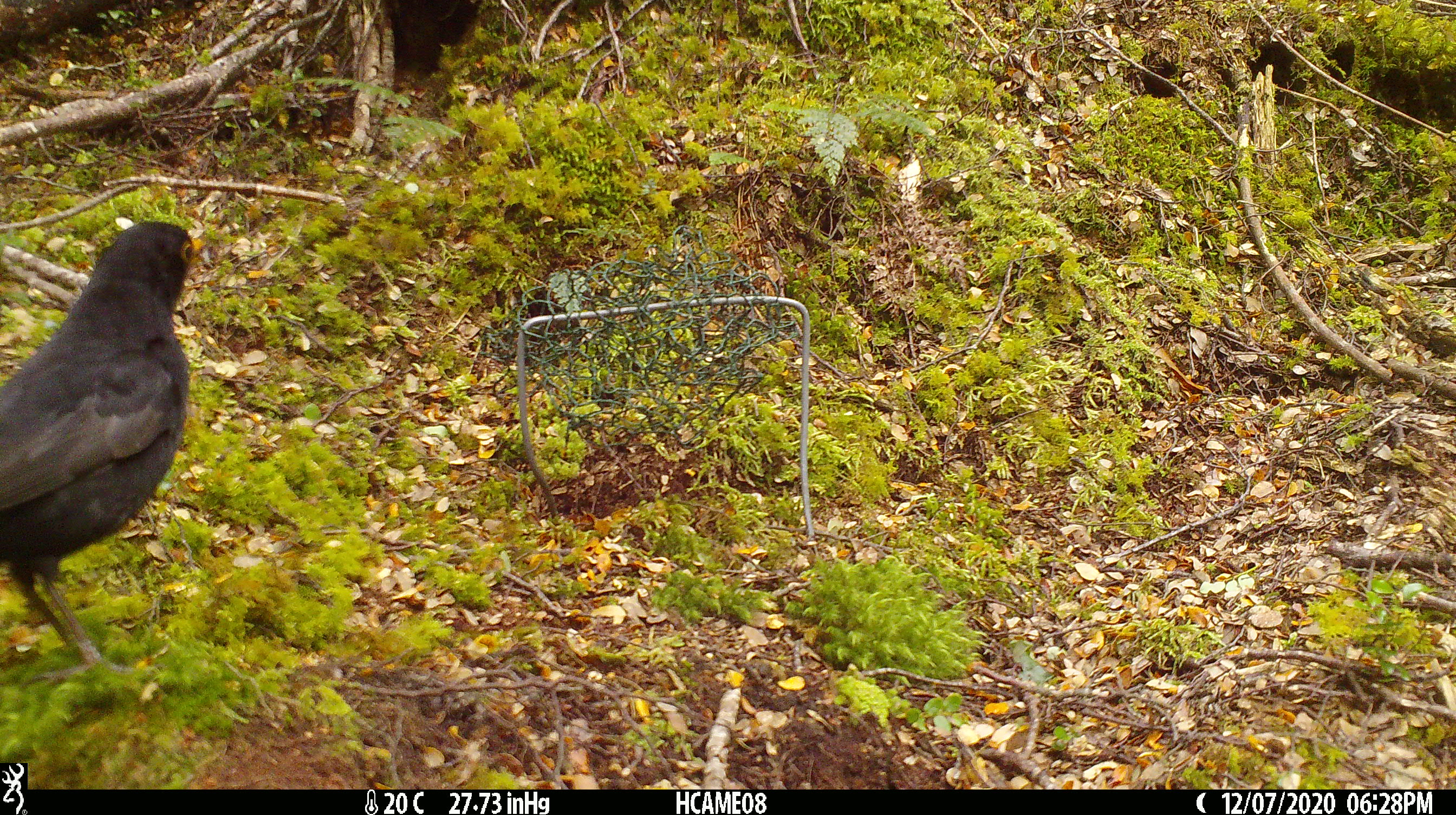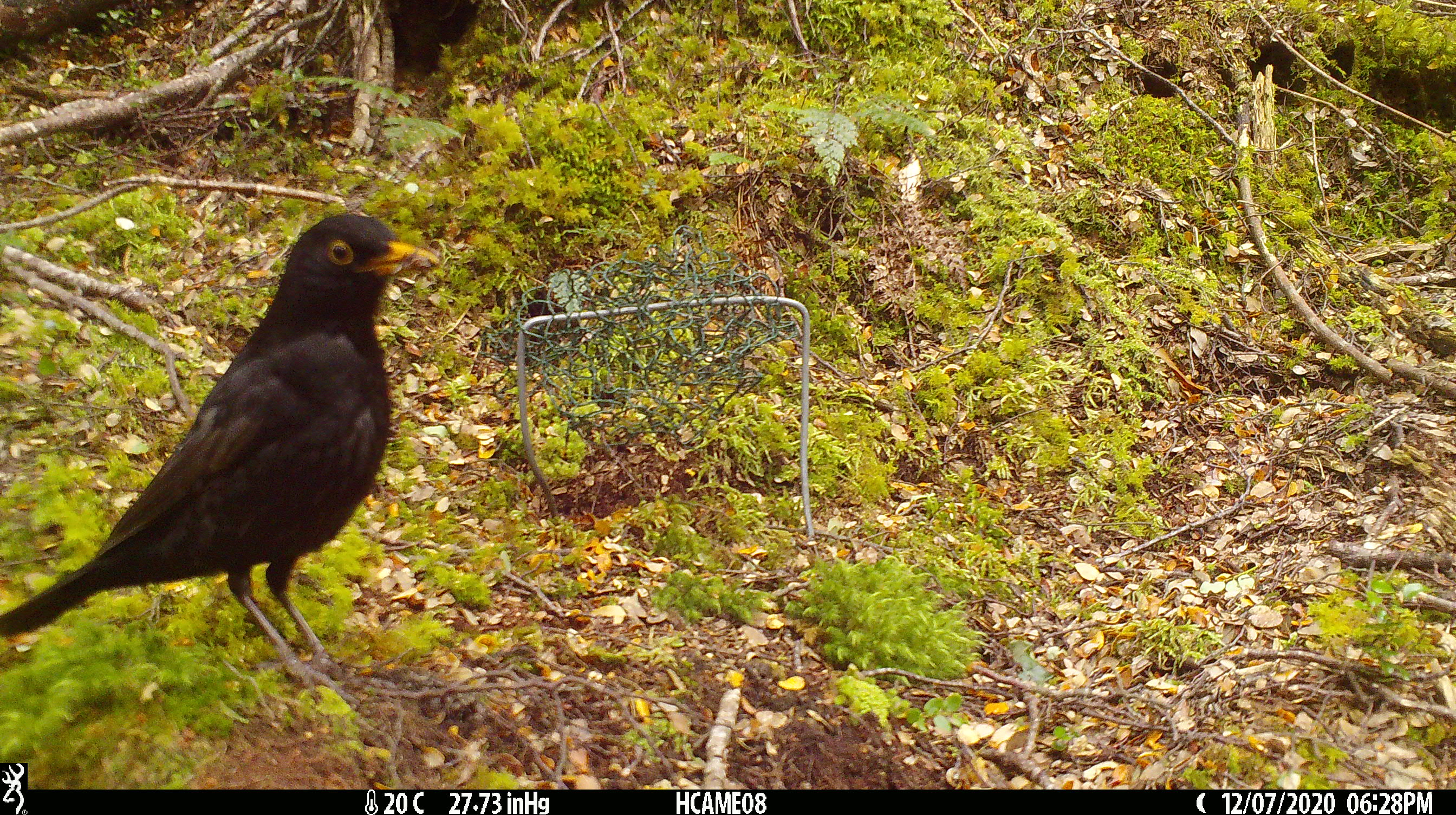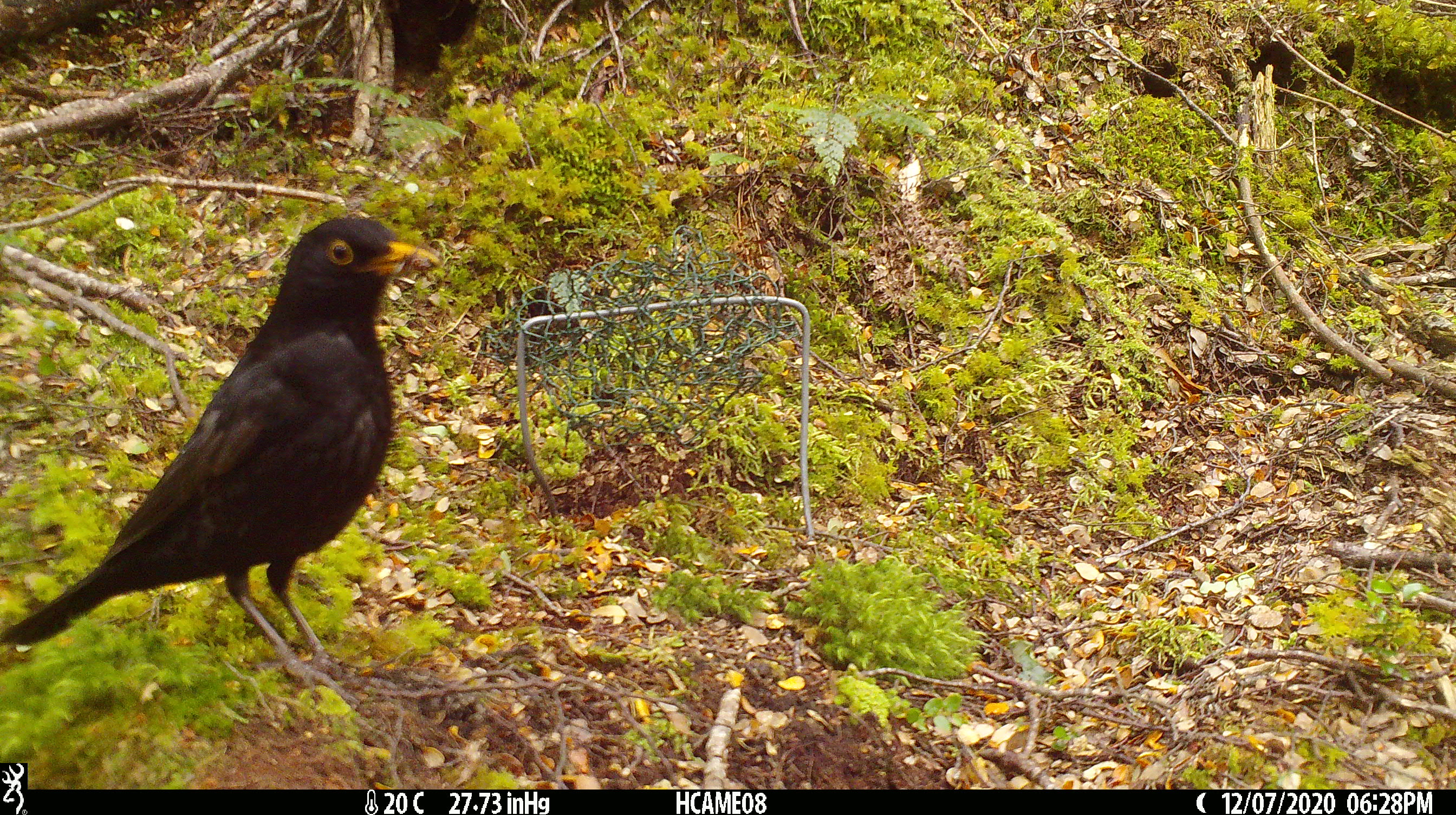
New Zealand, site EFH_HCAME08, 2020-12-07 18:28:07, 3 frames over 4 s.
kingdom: Animalia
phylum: Chordata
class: Aves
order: Passeriformes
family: Turdidae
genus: Turdus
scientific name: Turdus merula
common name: eurasian blackbird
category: blackbird